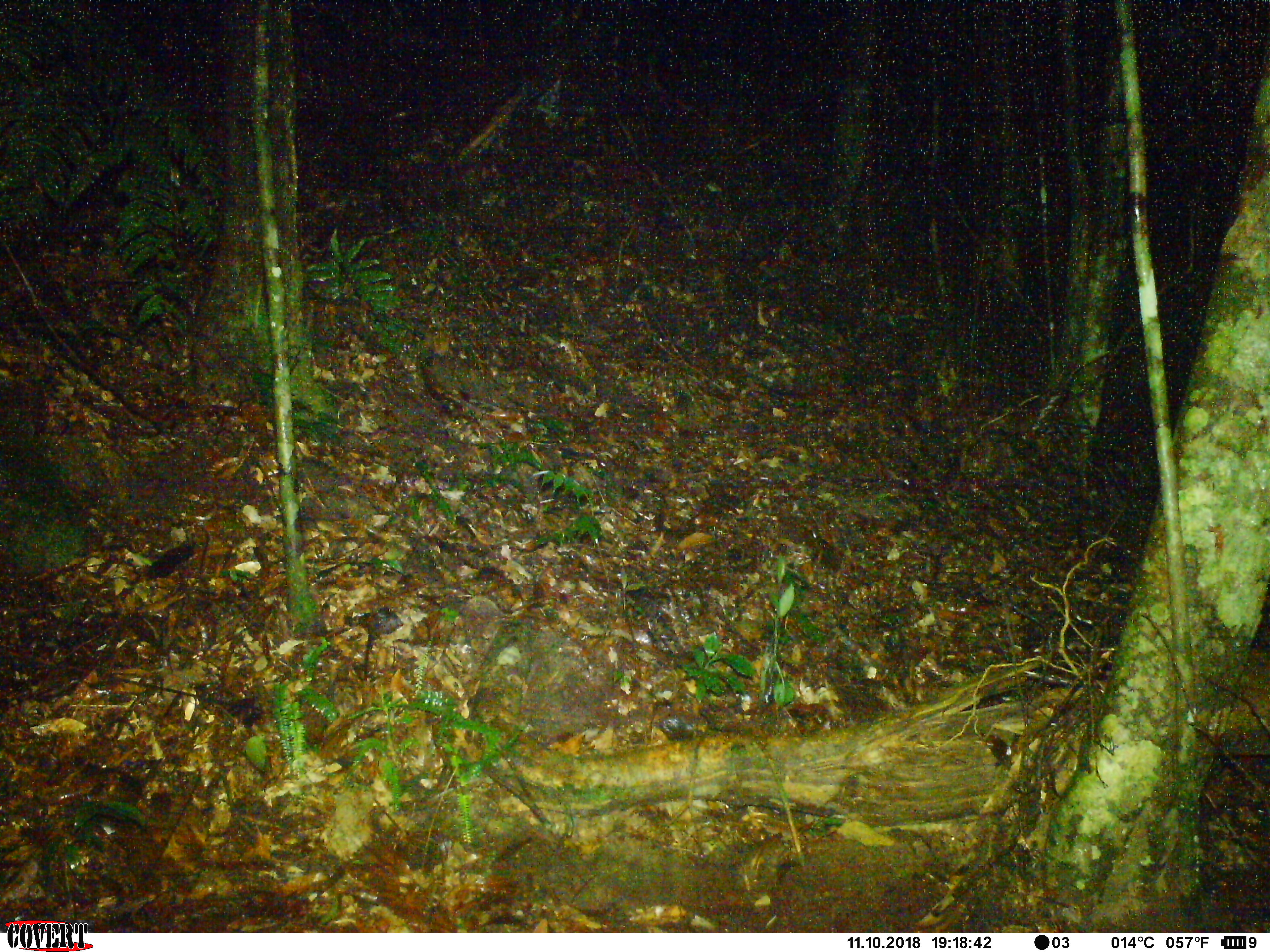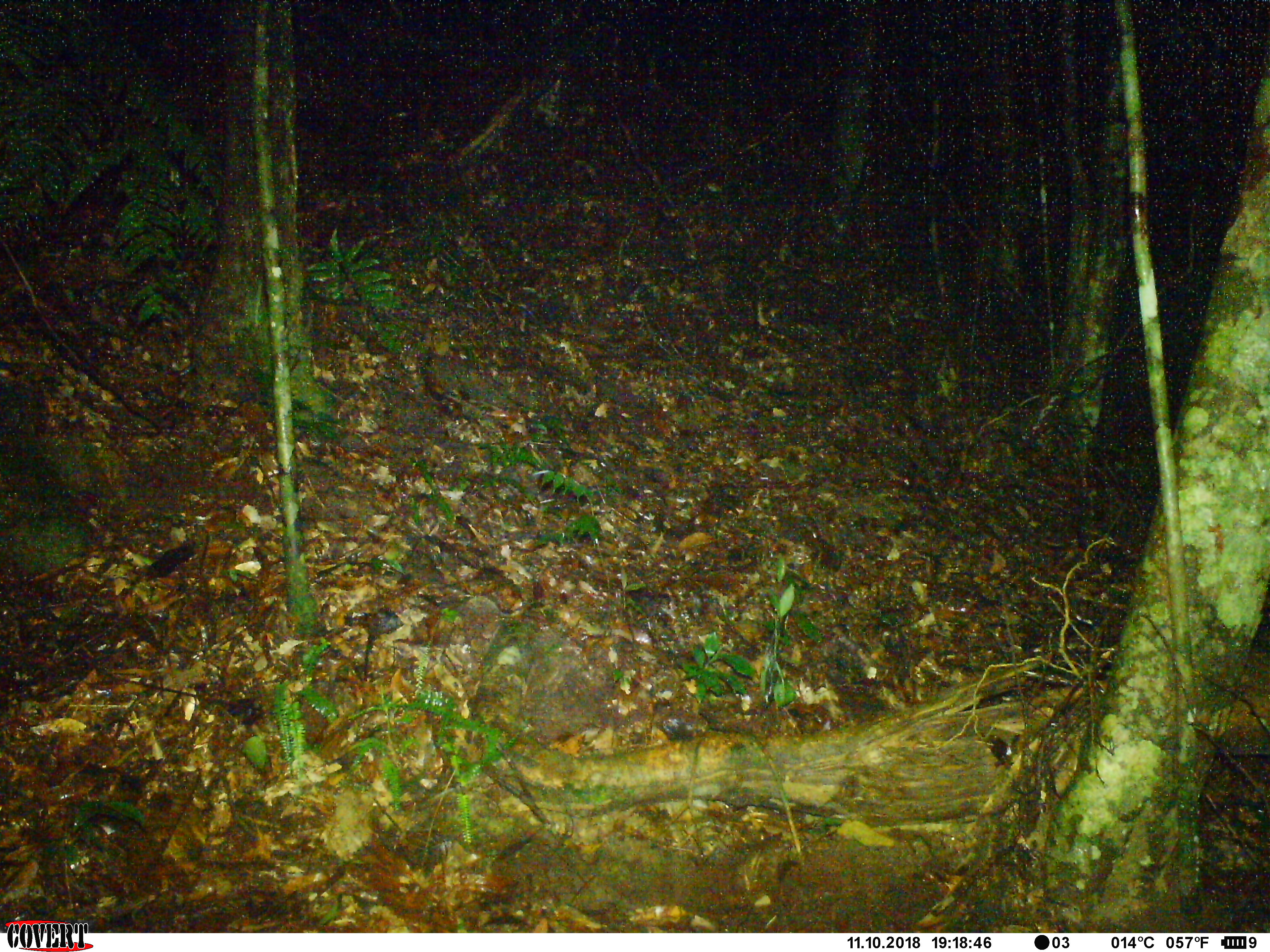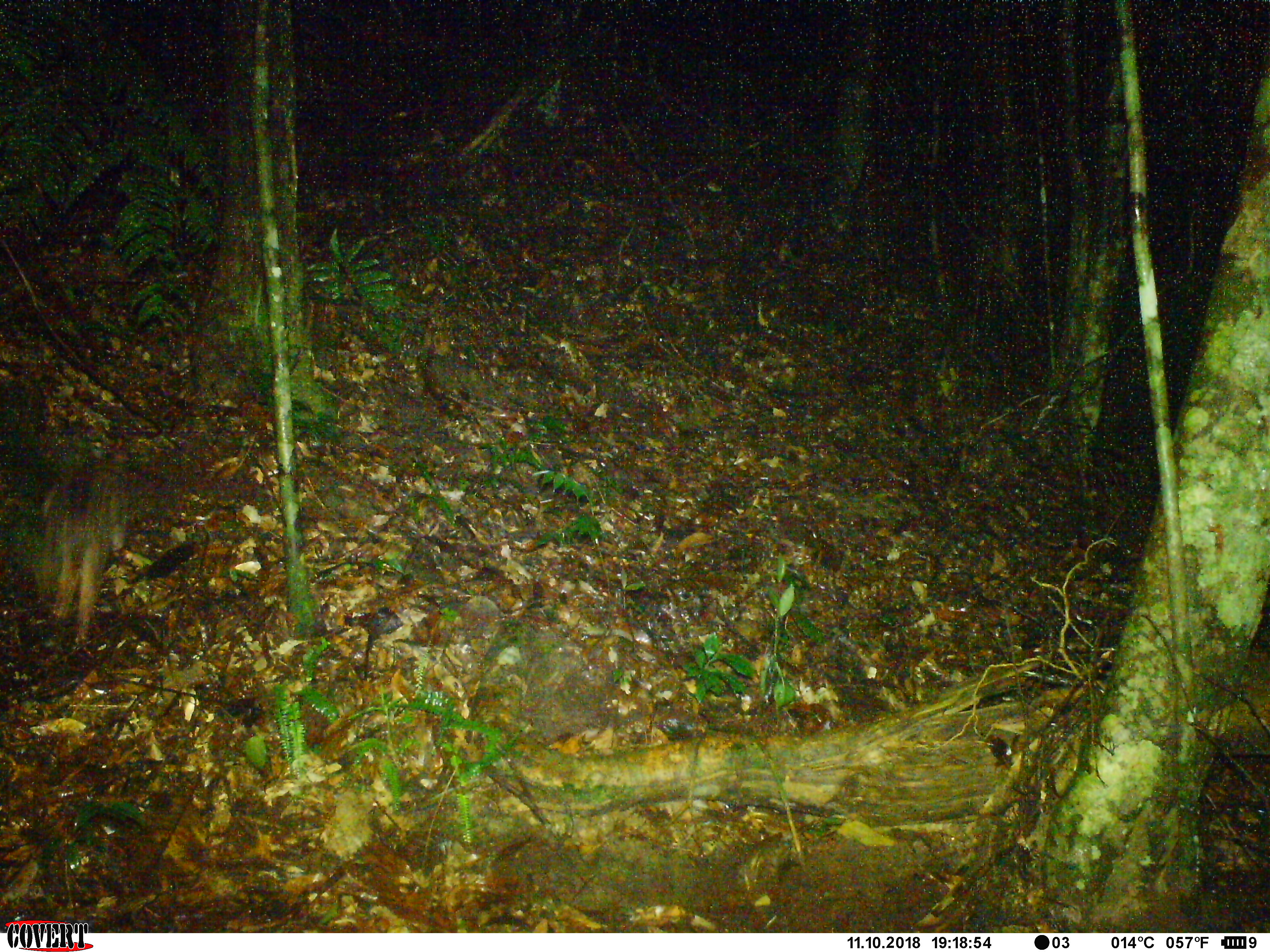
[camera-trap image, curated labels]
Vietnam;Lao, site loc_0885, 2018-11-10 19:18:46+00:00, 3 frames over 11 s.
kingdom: Animalia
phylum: Chordata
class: Mammalia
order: Rodentia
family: Hystricidae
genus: Atherurus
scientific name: Atherurus macrourus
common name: asiatic brush-tailed porcupine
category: asiatic brush tailed porcupine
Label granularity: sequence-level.